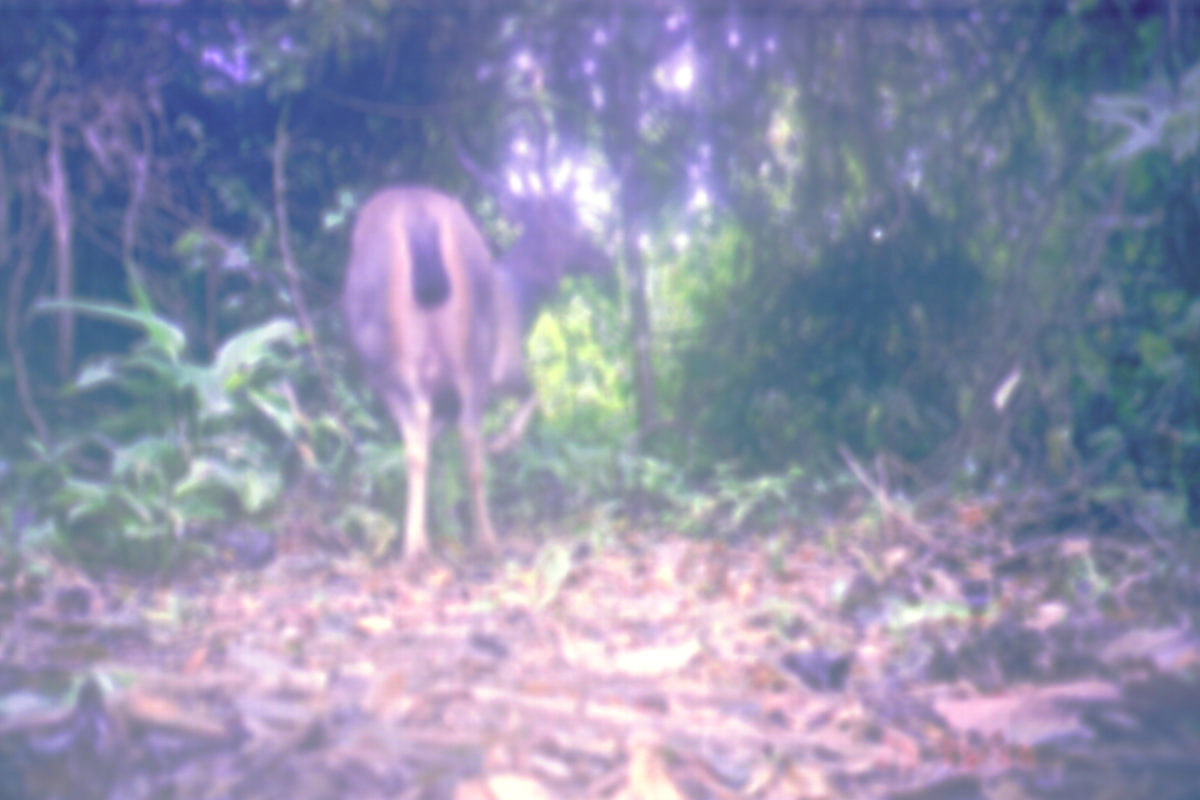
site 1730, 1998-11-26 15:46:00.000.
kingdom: Animalia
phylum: Chordata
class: Mammalia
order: Artiodactyla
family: Cervidae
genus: Rusa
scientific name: Rusa unicolor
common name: sambar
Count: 1.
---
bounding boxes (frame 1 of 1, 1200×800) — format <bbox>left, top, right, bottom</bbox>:
rusa unicolor: <bbox>340, 102, 612, 566</bbox>